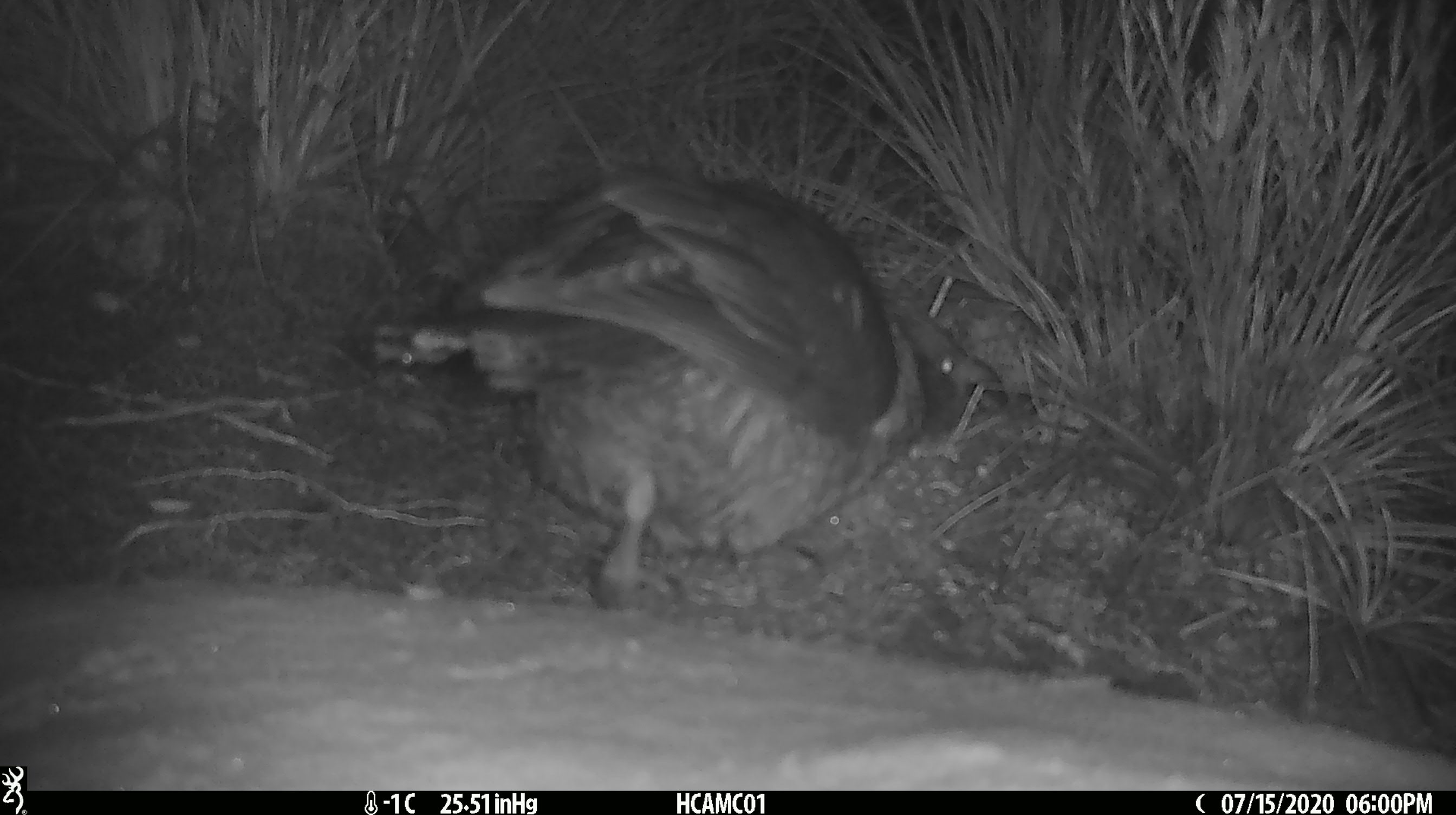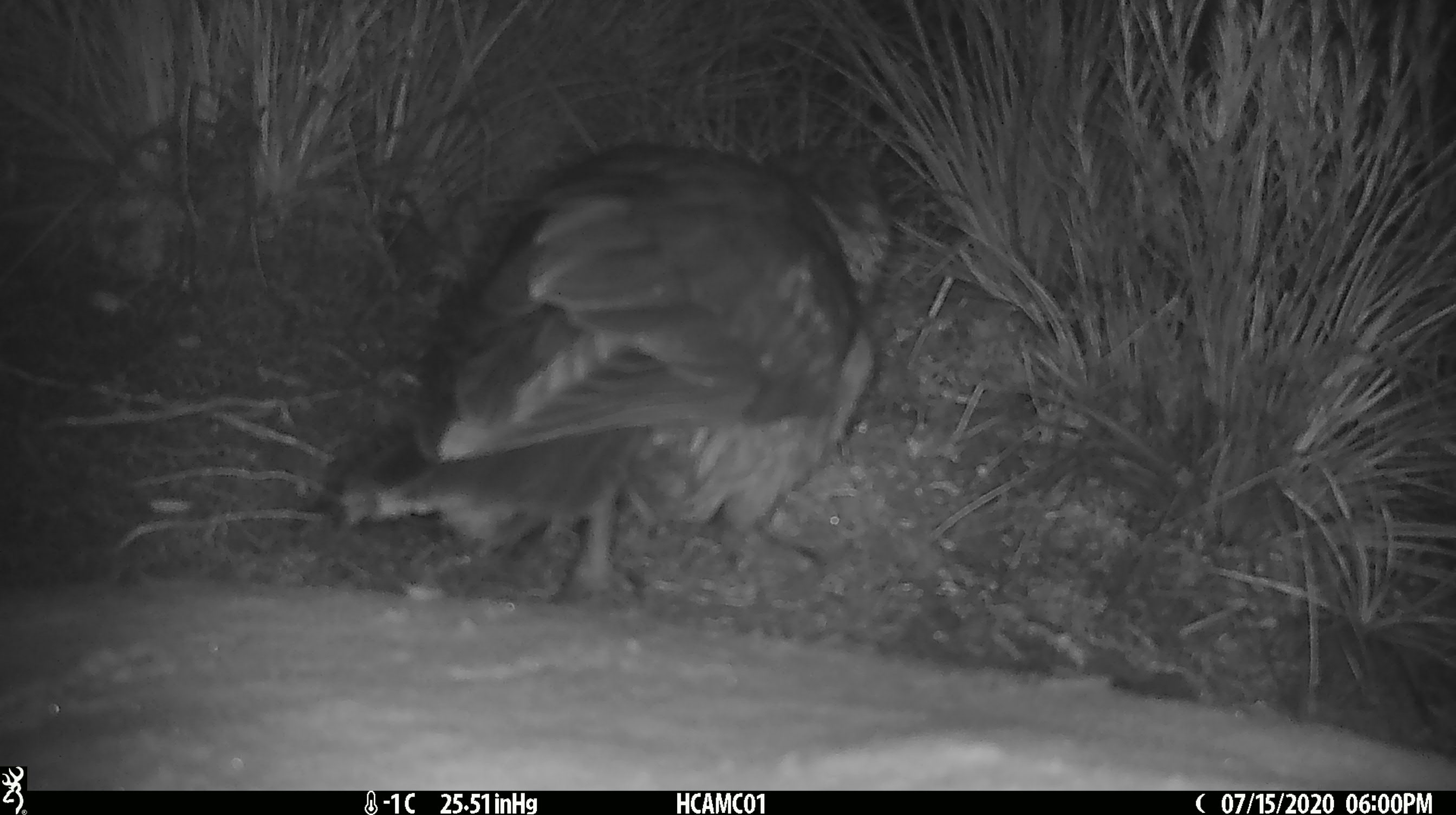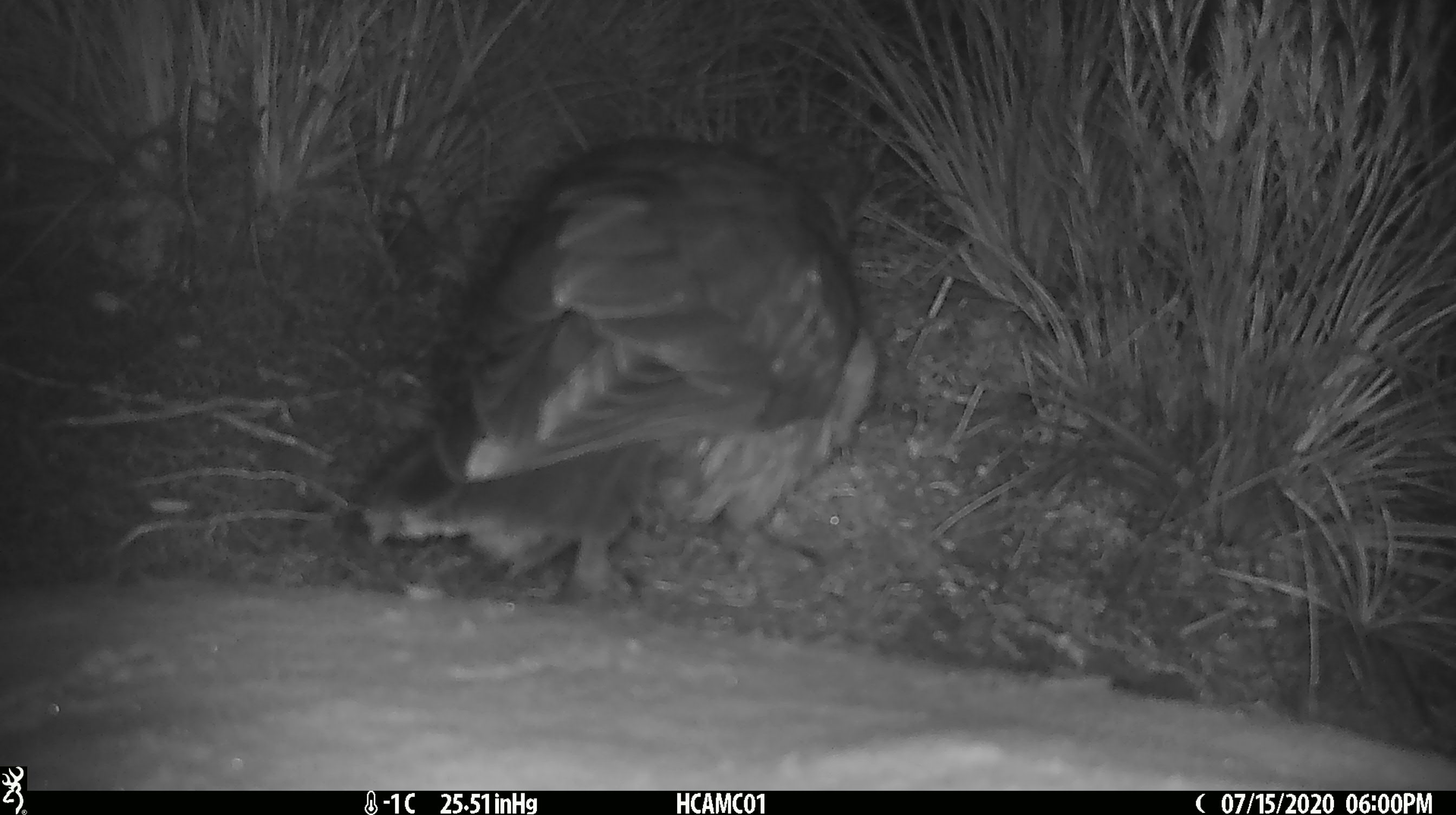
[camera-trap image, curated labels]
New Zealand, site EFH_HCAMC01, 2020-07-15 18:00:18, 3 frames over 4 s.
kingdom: Animalia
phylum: Chordata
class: Aves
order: Psittaciformes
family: Strigopidae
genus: Nestor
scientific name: Nestor notabilis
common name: kea